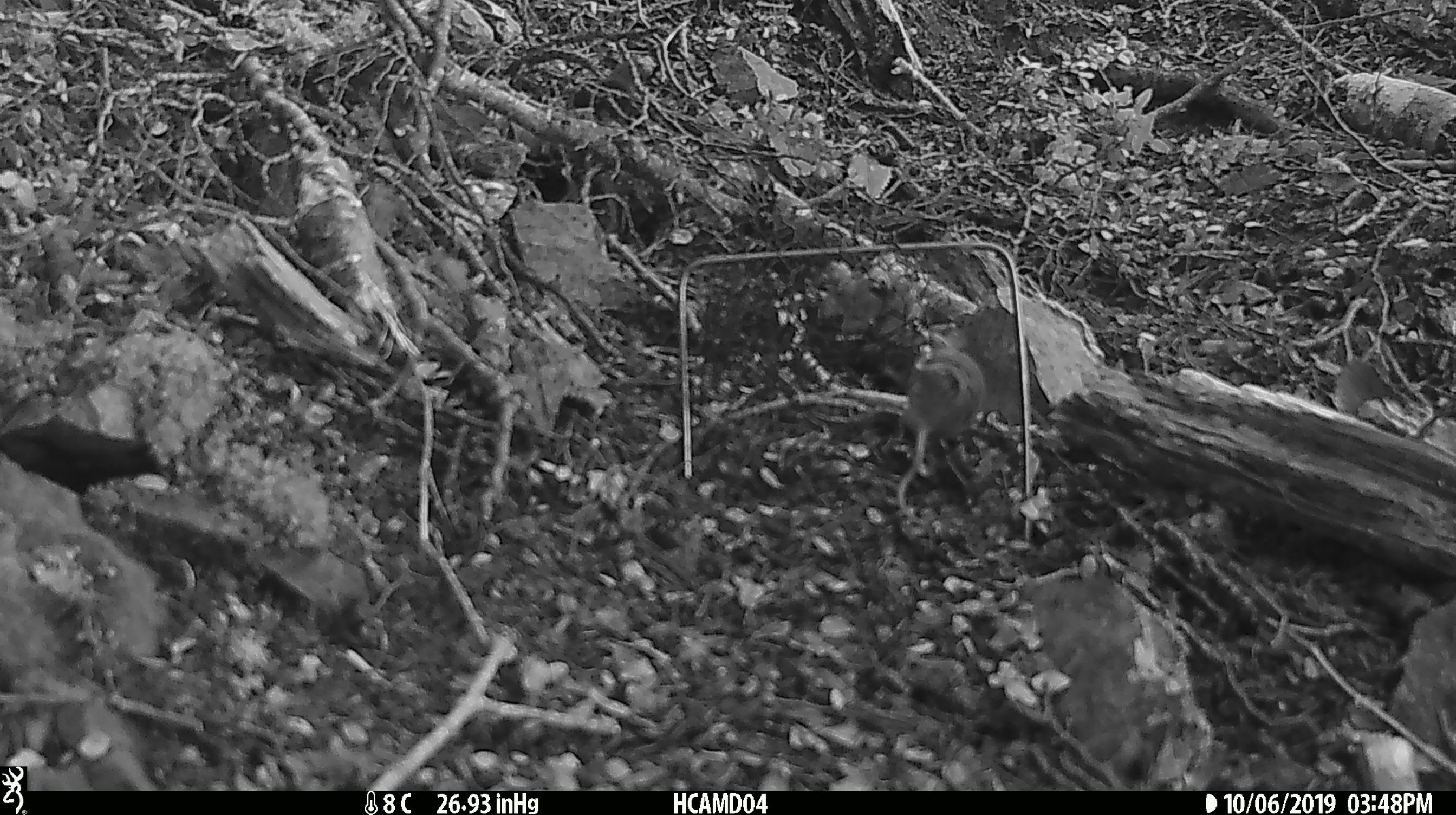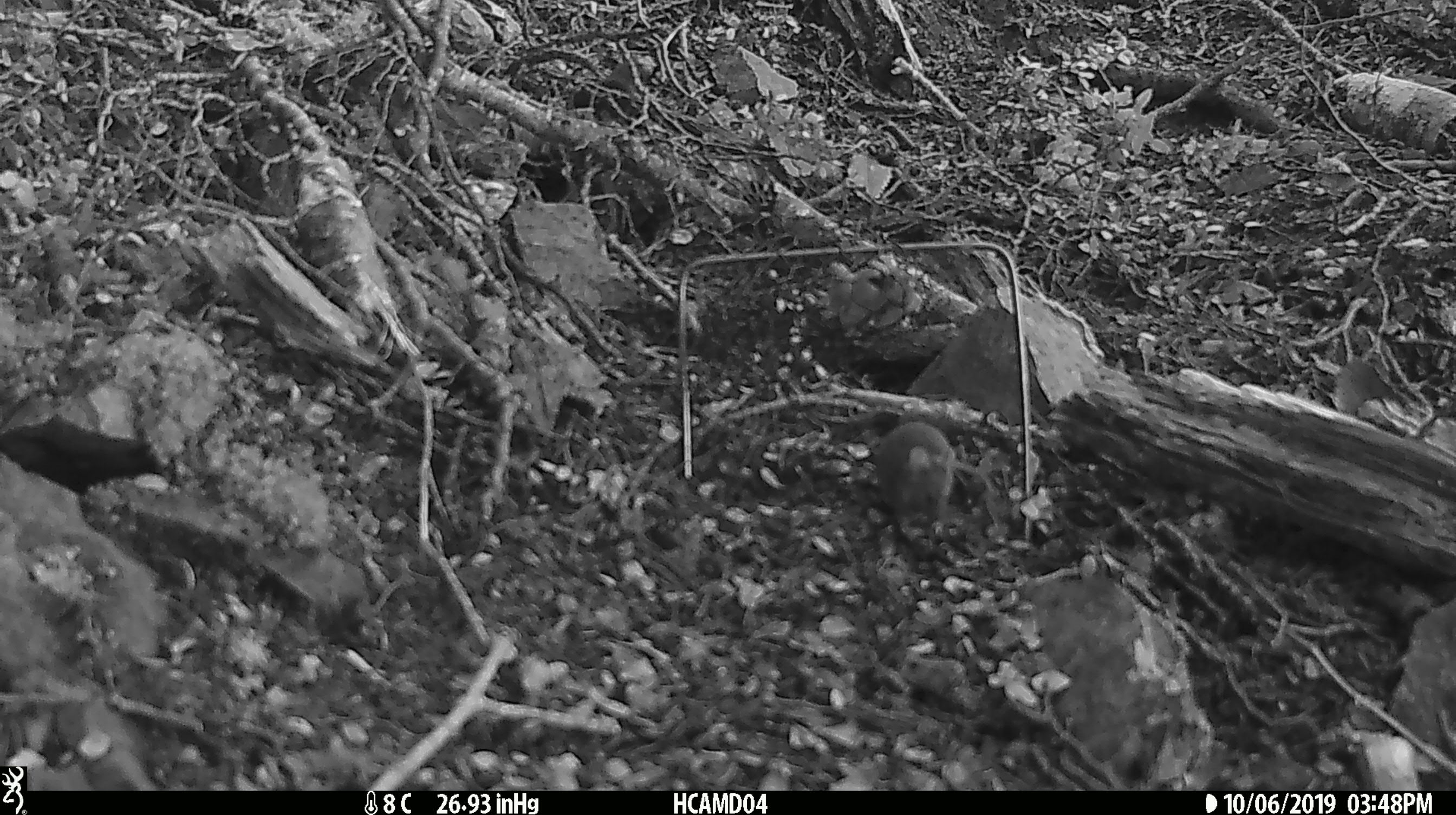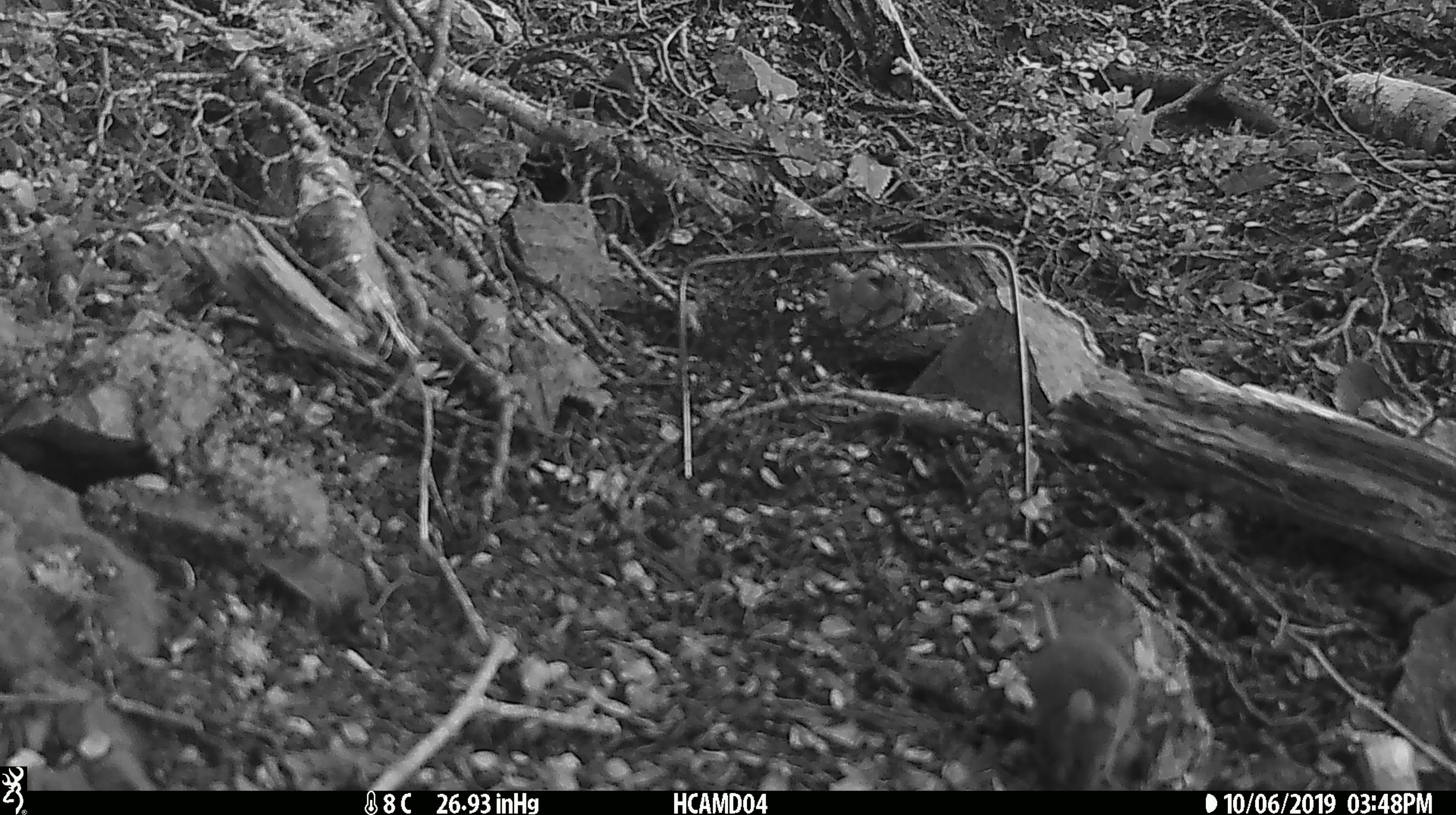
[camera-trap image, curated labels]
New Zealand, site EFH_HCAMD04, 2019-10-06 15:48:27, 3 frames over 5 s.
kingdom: Animalia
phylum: Chordata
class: Mammalia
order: Rodentia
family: Muridae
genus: Mus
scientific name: Mus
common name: mouse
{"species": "mouse (Mus)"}